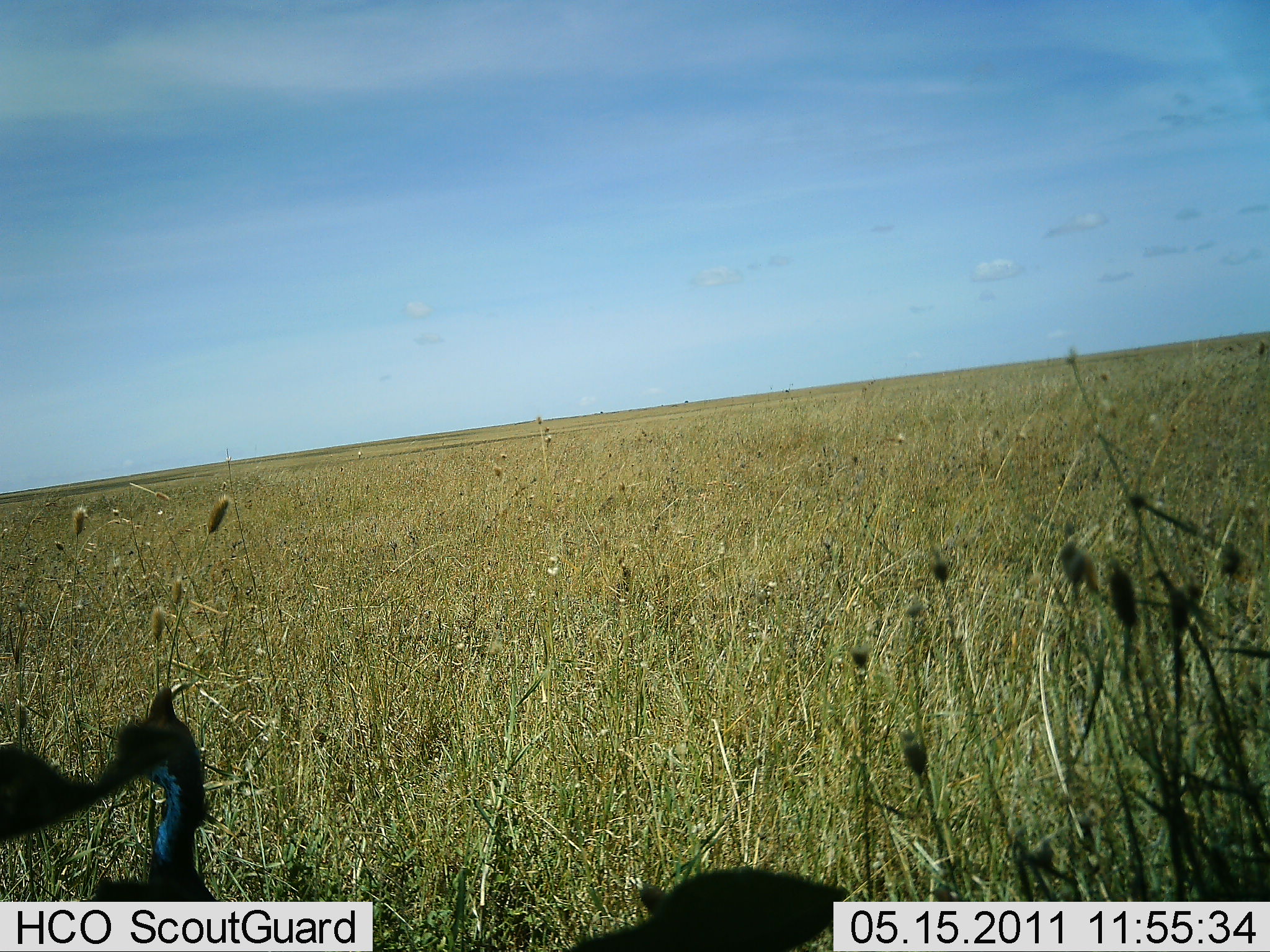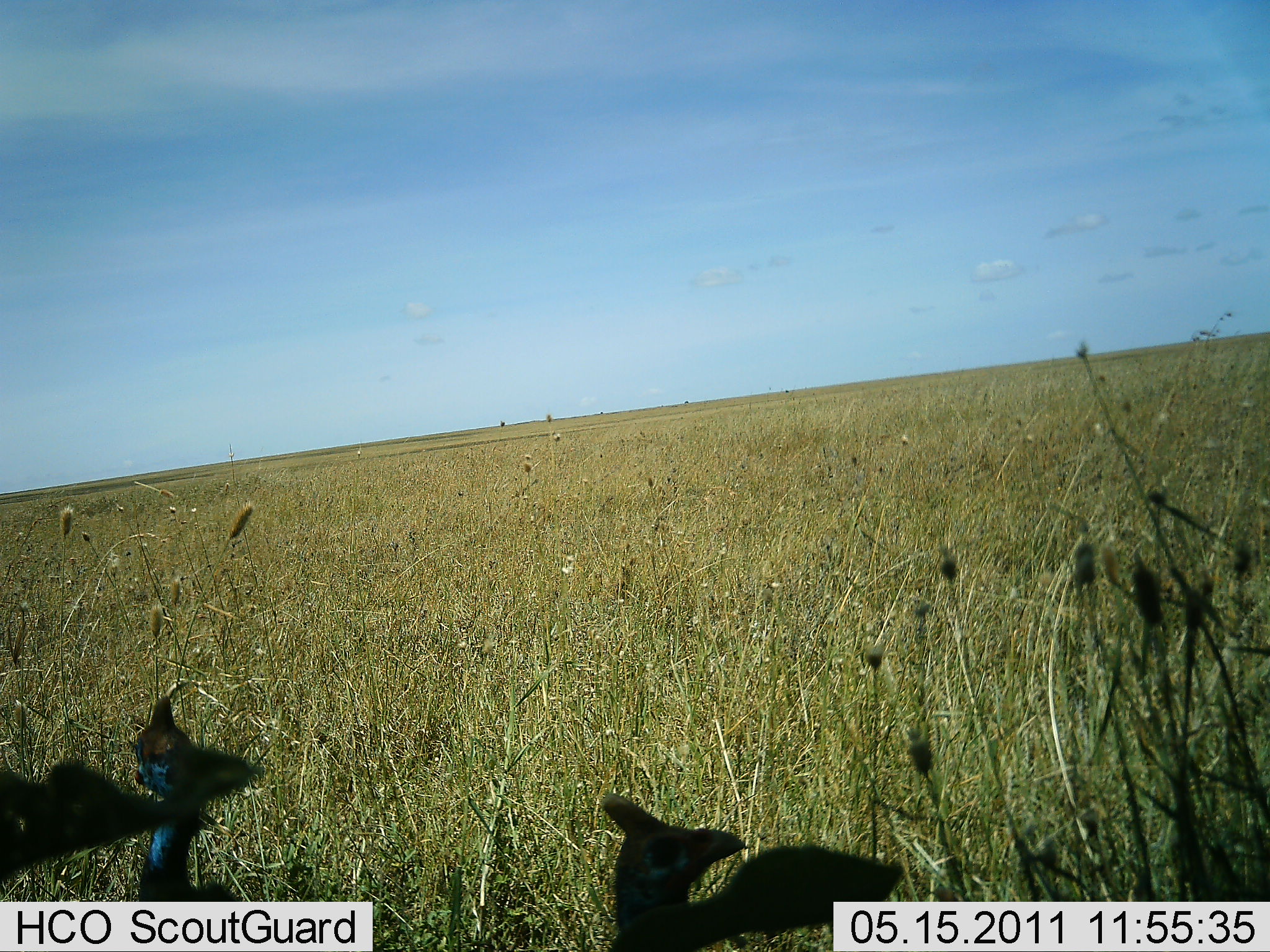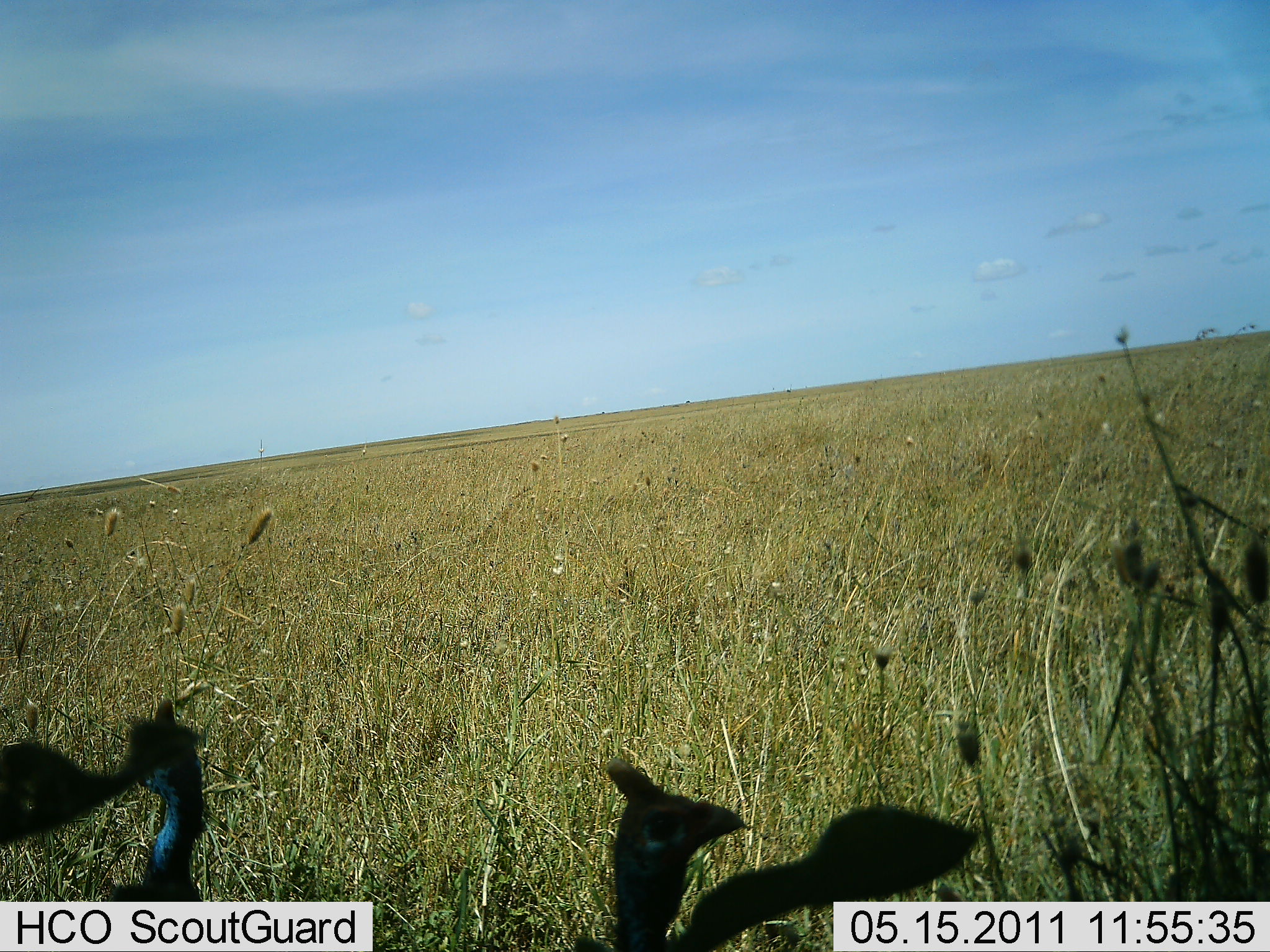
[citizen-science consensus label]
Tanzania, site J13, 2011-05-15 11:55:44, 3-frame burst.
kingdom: Animalia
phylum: Chordata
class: Aves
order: Galliformes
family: Numididae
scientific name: Numididae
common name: guinea fowl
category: guineafowl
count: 2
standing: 71%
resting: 14%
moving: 14%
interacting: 0%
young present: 0%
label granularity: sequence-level